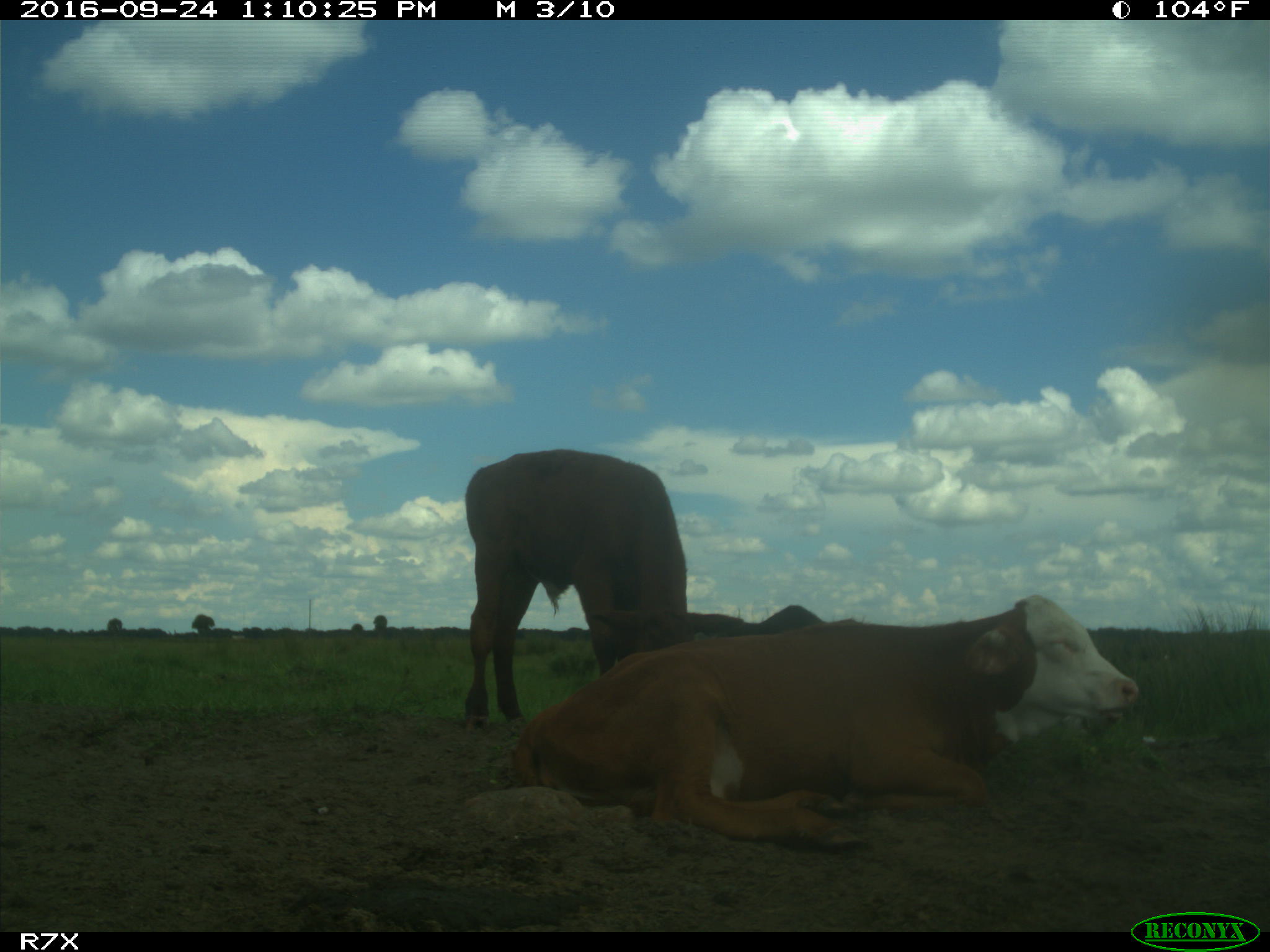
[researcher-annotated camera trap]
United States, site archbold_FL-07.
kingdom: Animalia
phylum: Chordata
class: Mammalia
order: Artiodactyla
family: Bovidae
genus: Bos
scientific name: Bos taurus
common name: domestic cow